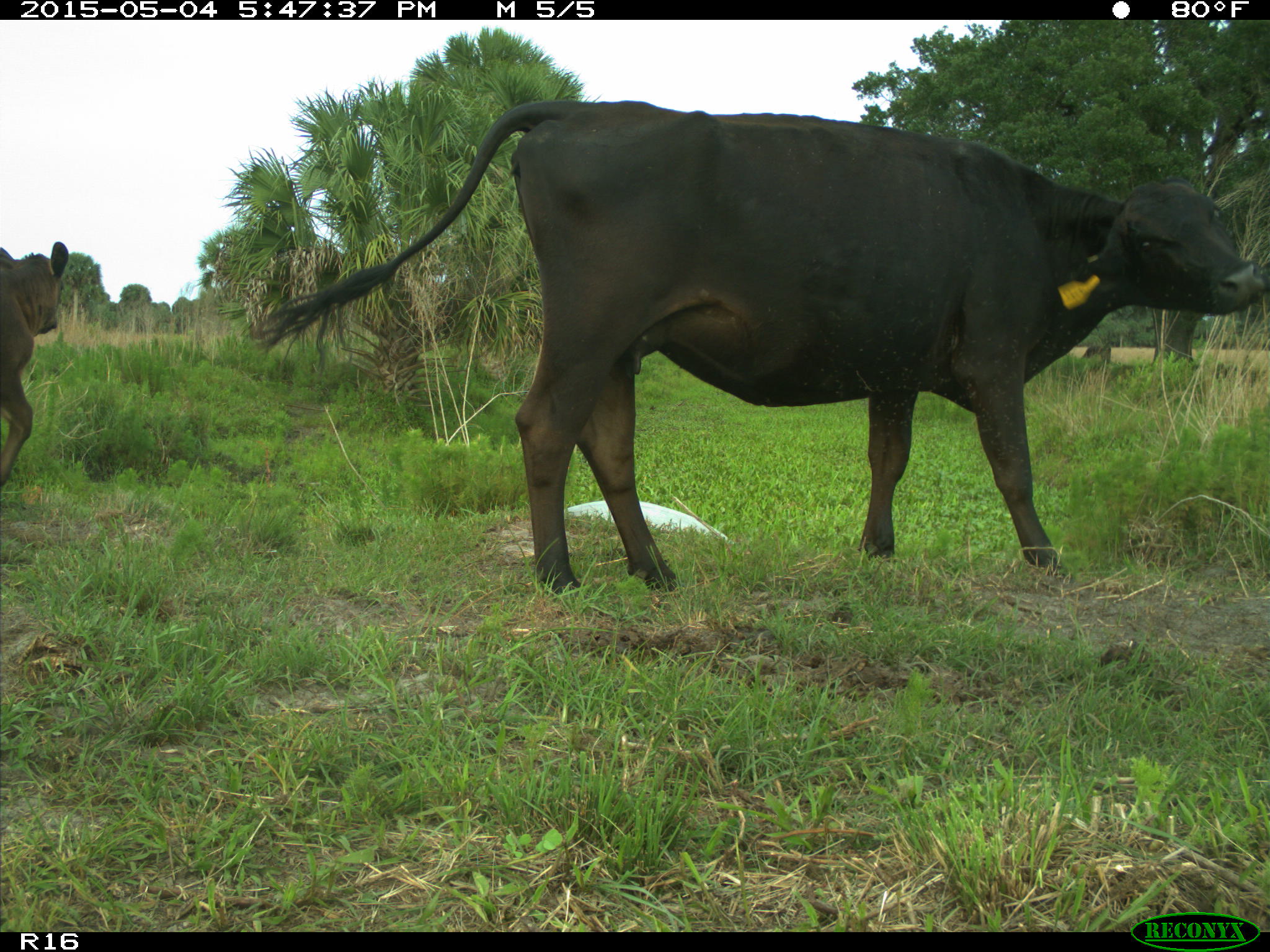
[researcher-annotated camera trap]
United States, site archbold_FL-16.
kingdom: Animalia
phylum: Chordata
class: Mammalia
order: Artiodactyla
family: Bovidae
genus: Bos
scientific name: Bos taurus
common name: domestic cow